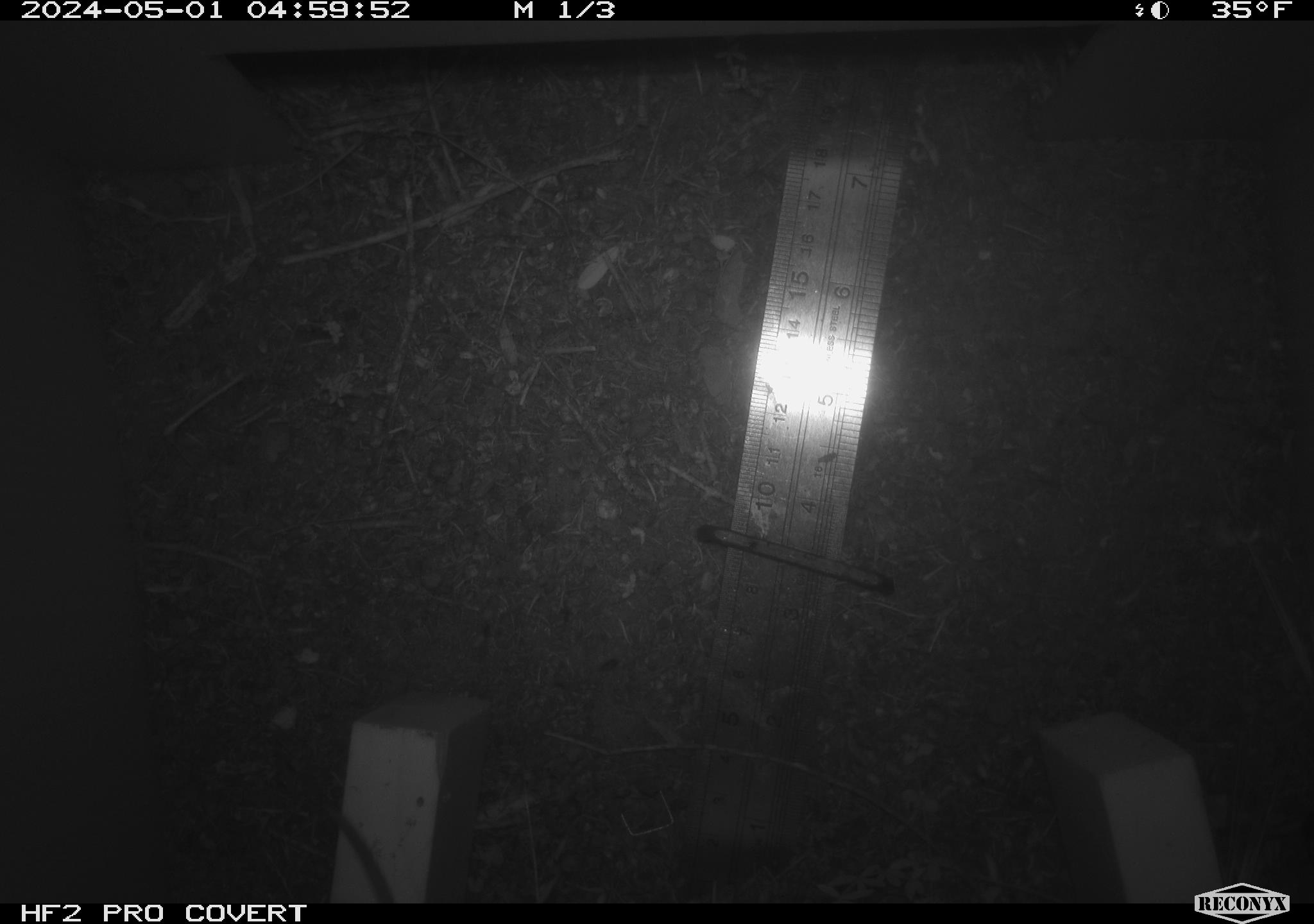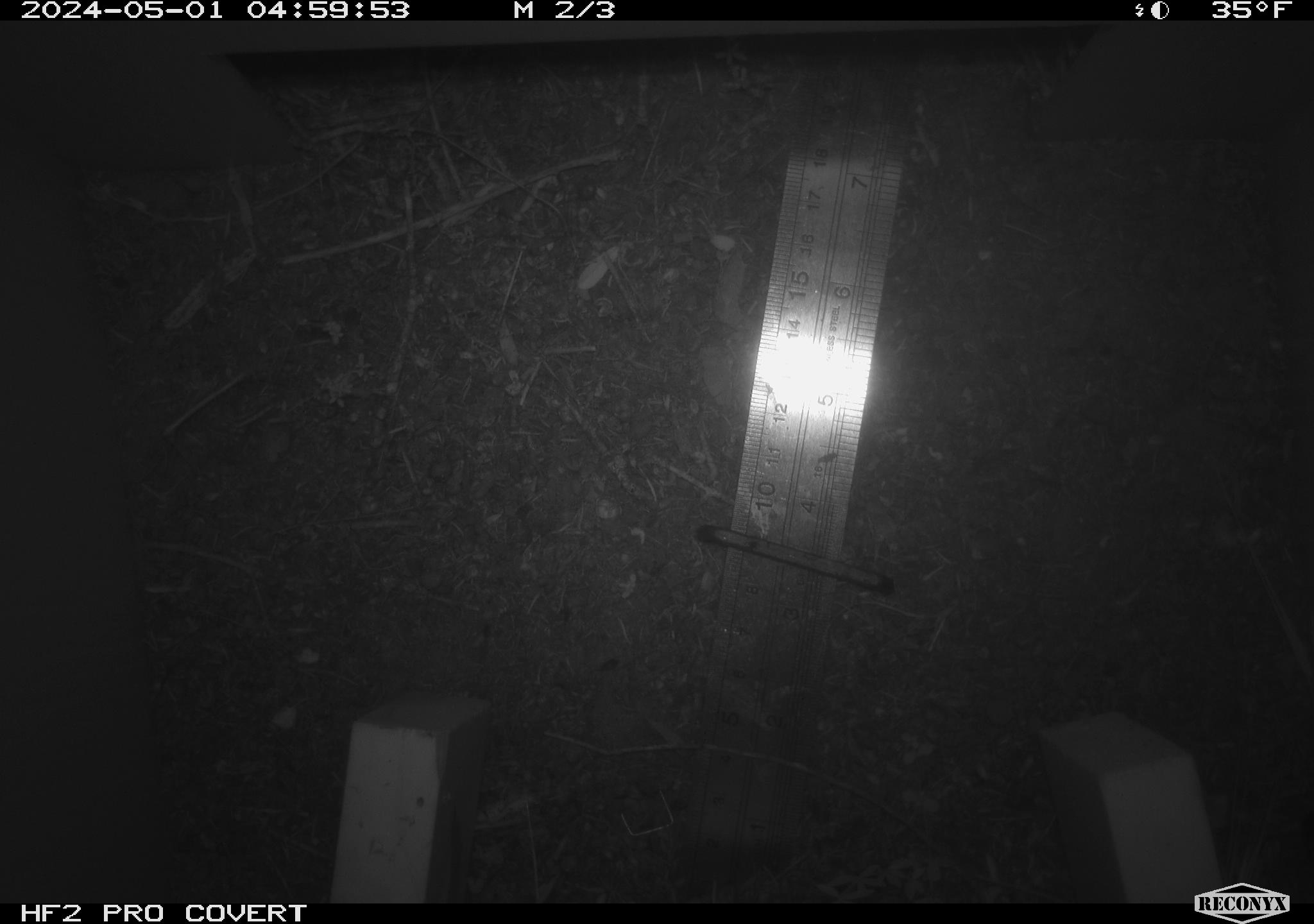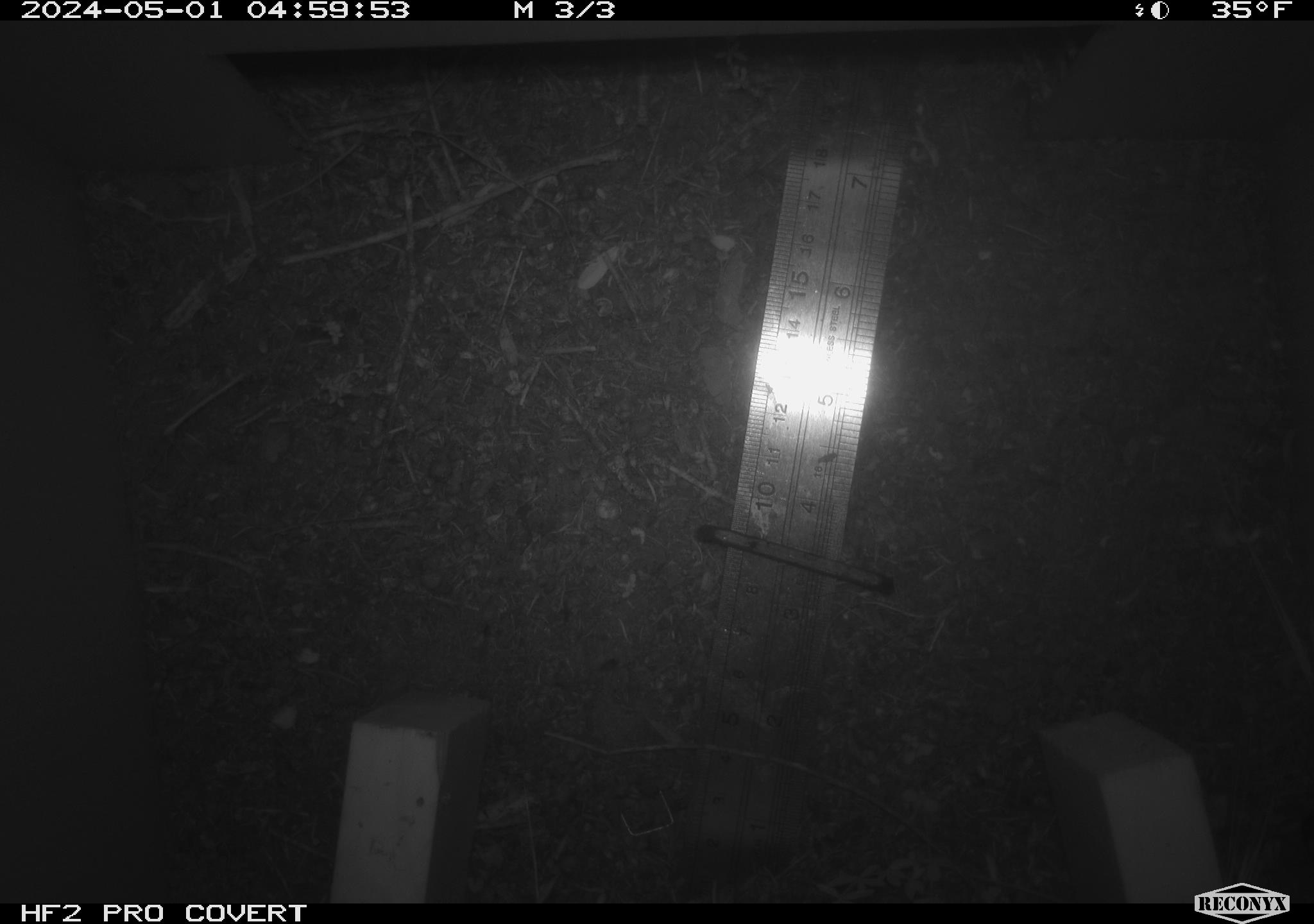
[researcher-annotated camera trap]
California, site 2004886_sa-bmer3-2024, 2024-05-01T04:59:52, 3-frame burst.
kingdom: Animalia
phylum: Chordata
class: Mammalia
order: Rodentia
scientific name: Rodentia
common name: mouse species